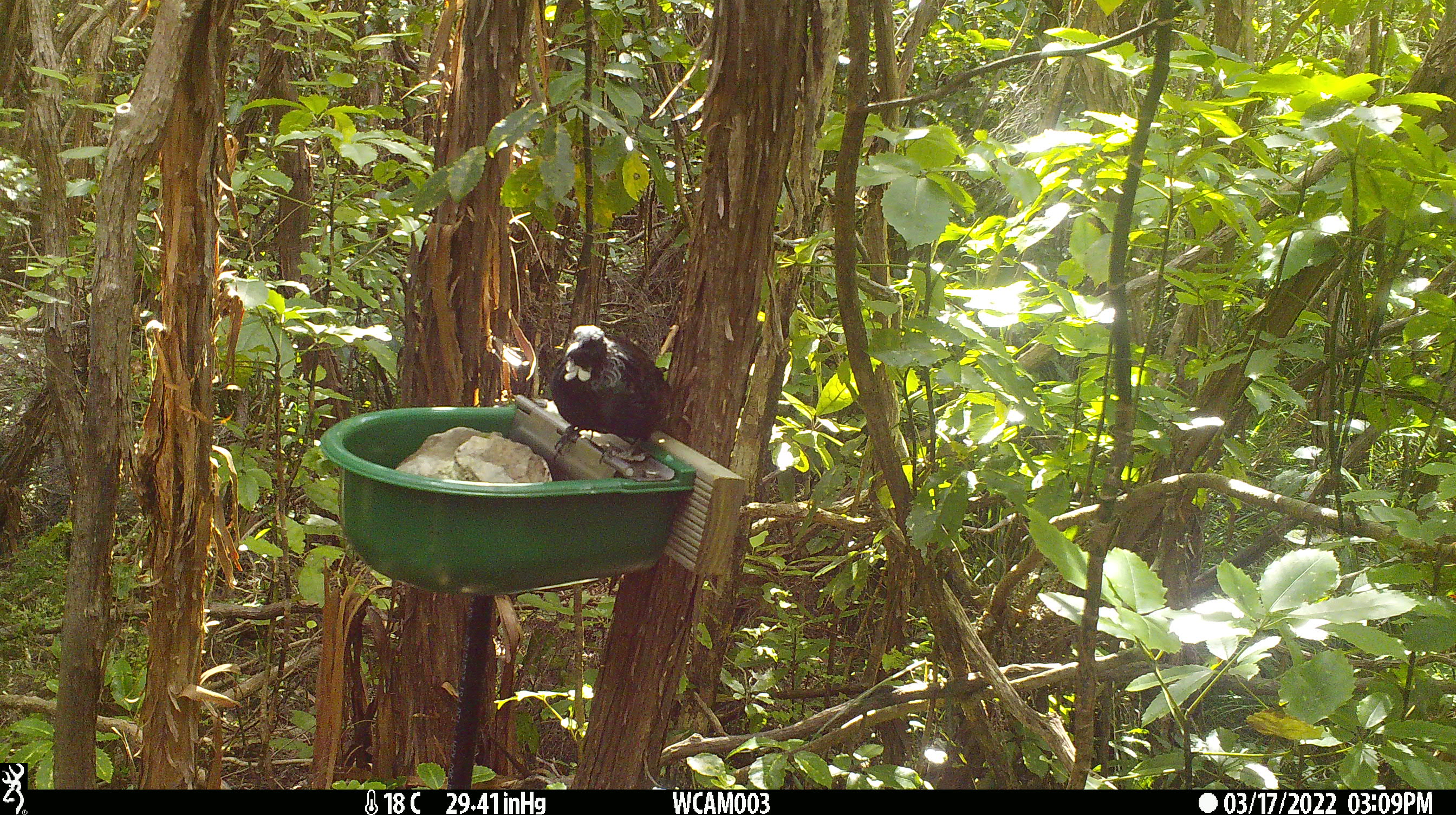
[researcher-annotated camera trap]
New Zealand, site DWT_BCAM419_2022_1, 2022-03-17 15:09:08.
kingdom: Animalia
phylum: Chordata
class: Aves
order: Passeriformes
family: Meliphagidae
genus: Prosthemadera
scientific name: Prosthemadera novaeseelandiae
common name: tui